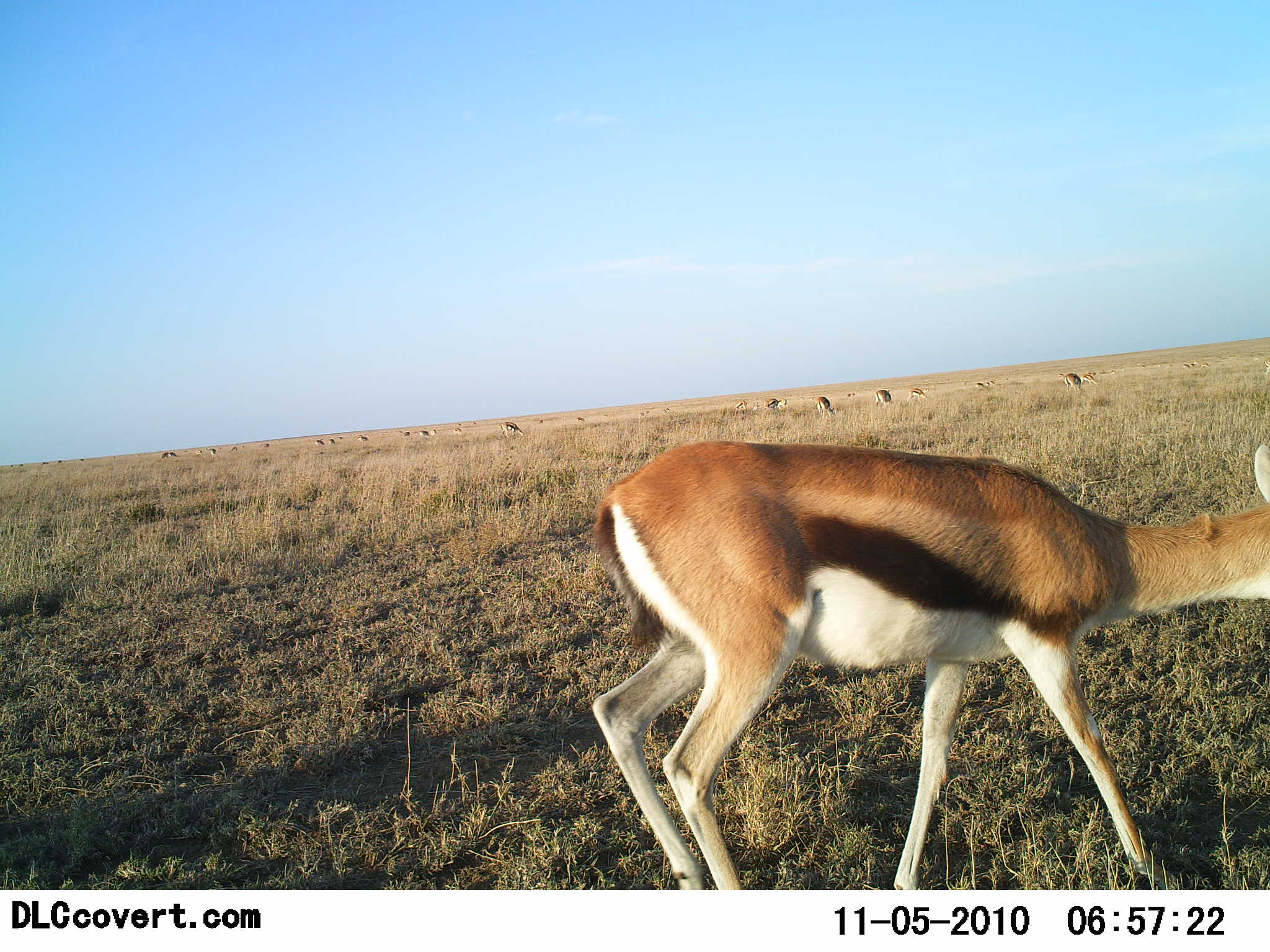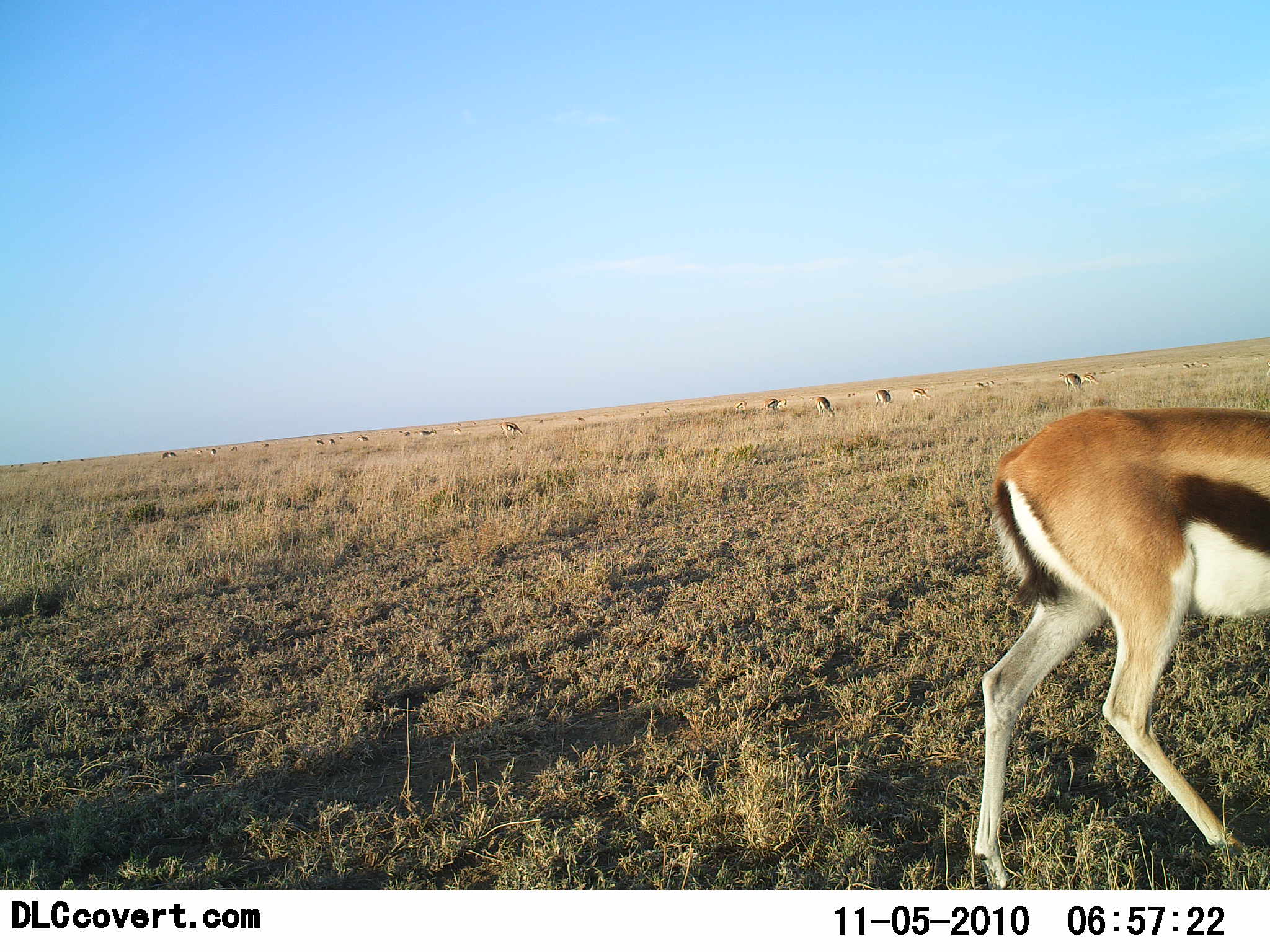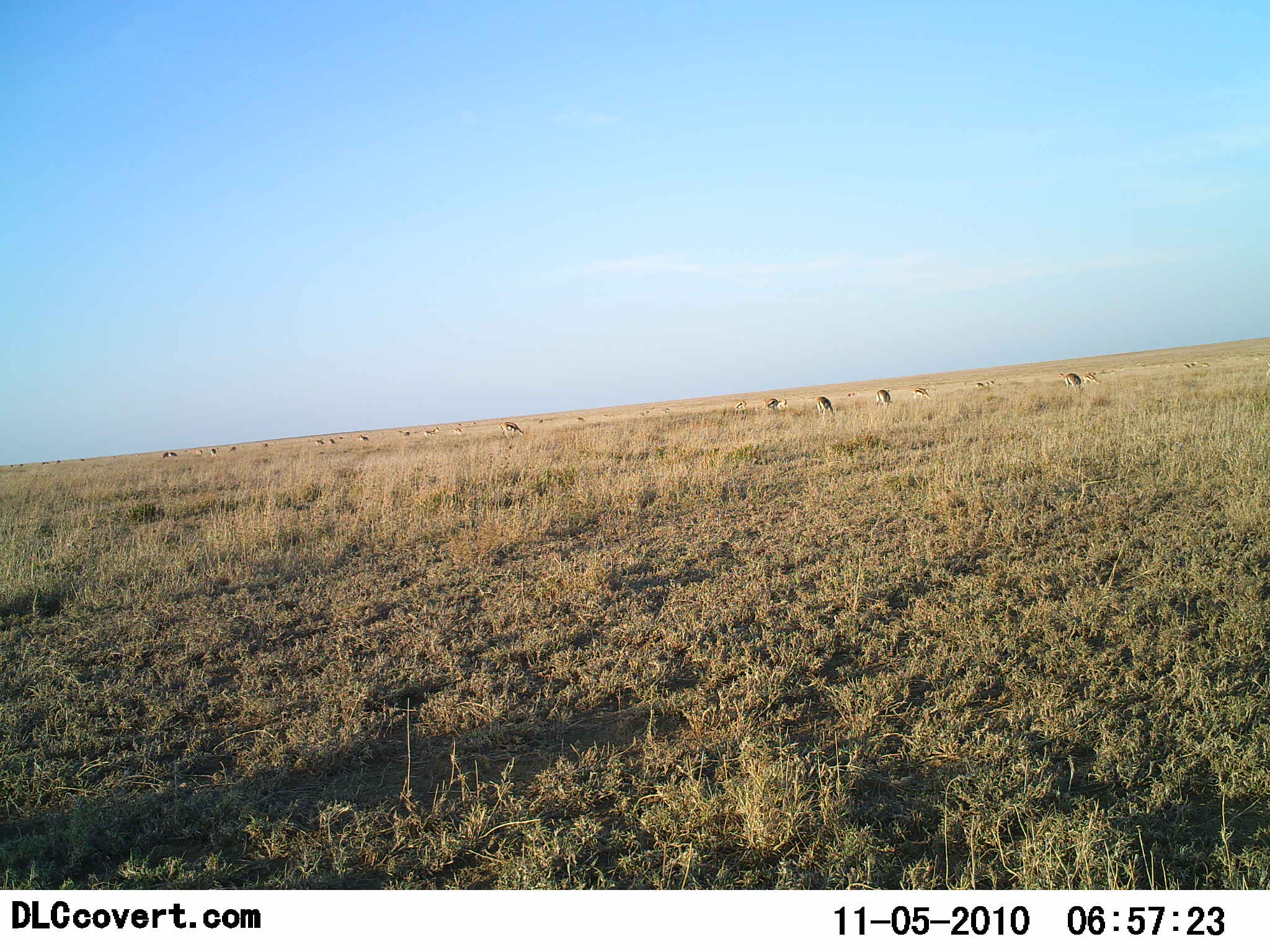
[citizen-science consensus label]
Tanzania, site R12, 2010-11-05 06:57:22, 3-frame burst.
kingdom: Animalia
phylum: Chordata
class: Mammalia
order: Artiodactyla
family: Bovidae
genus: Eudorcas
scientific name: Eudorcas thomsonii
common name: thomson's gazelle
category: gazellethomsons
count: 11-50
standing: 33%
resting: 0%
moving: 57%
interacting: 0%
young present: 5%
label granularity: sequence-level